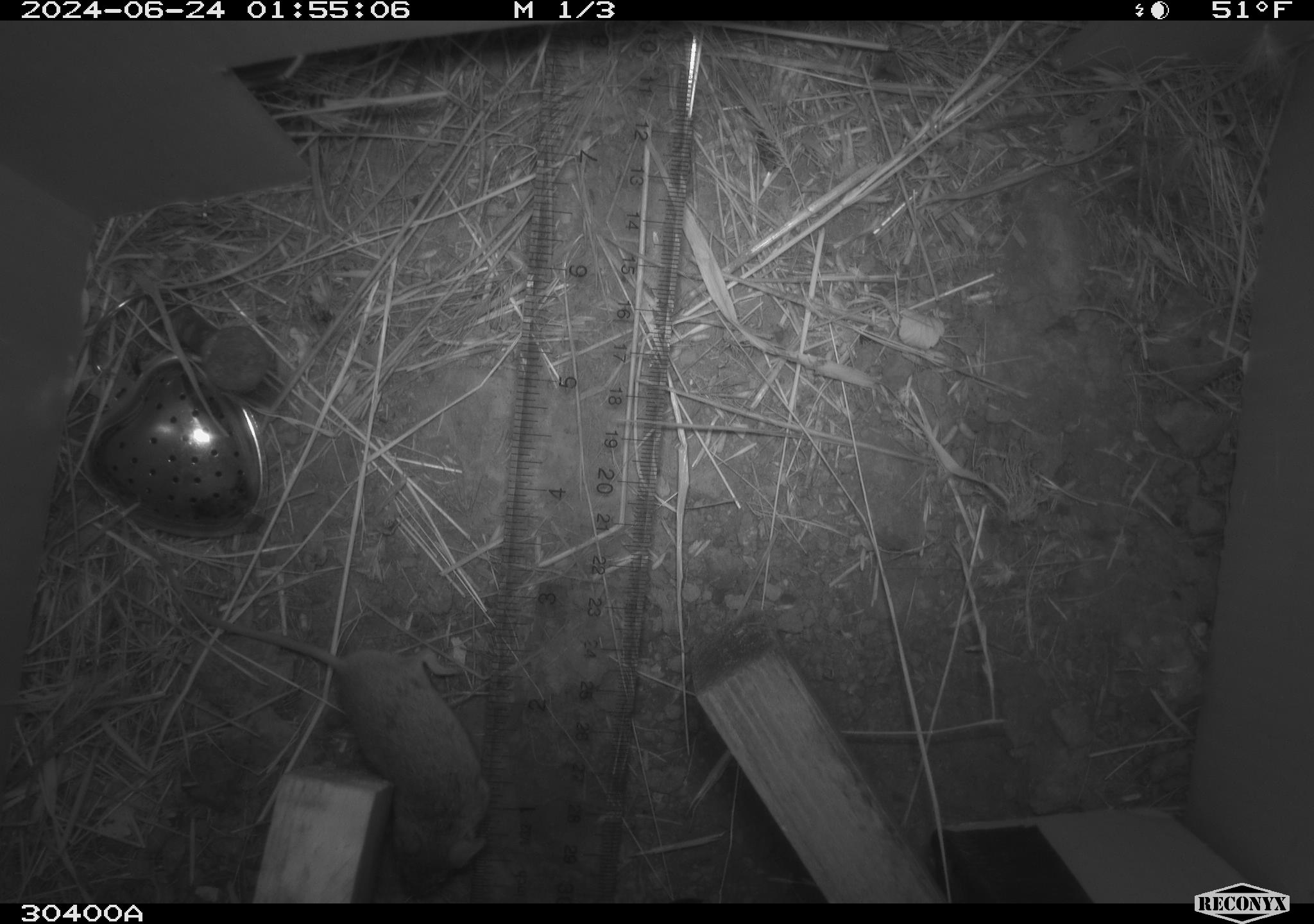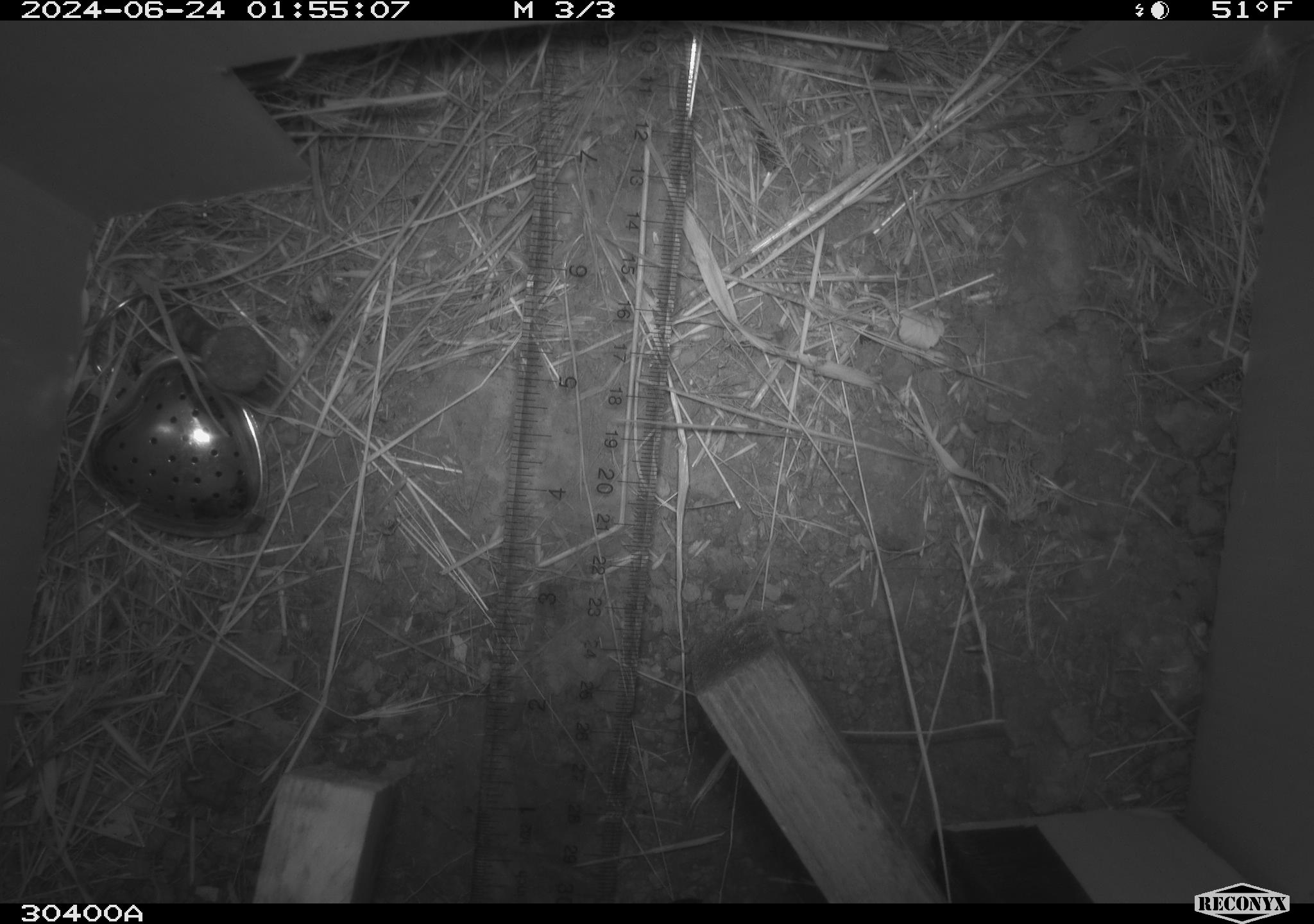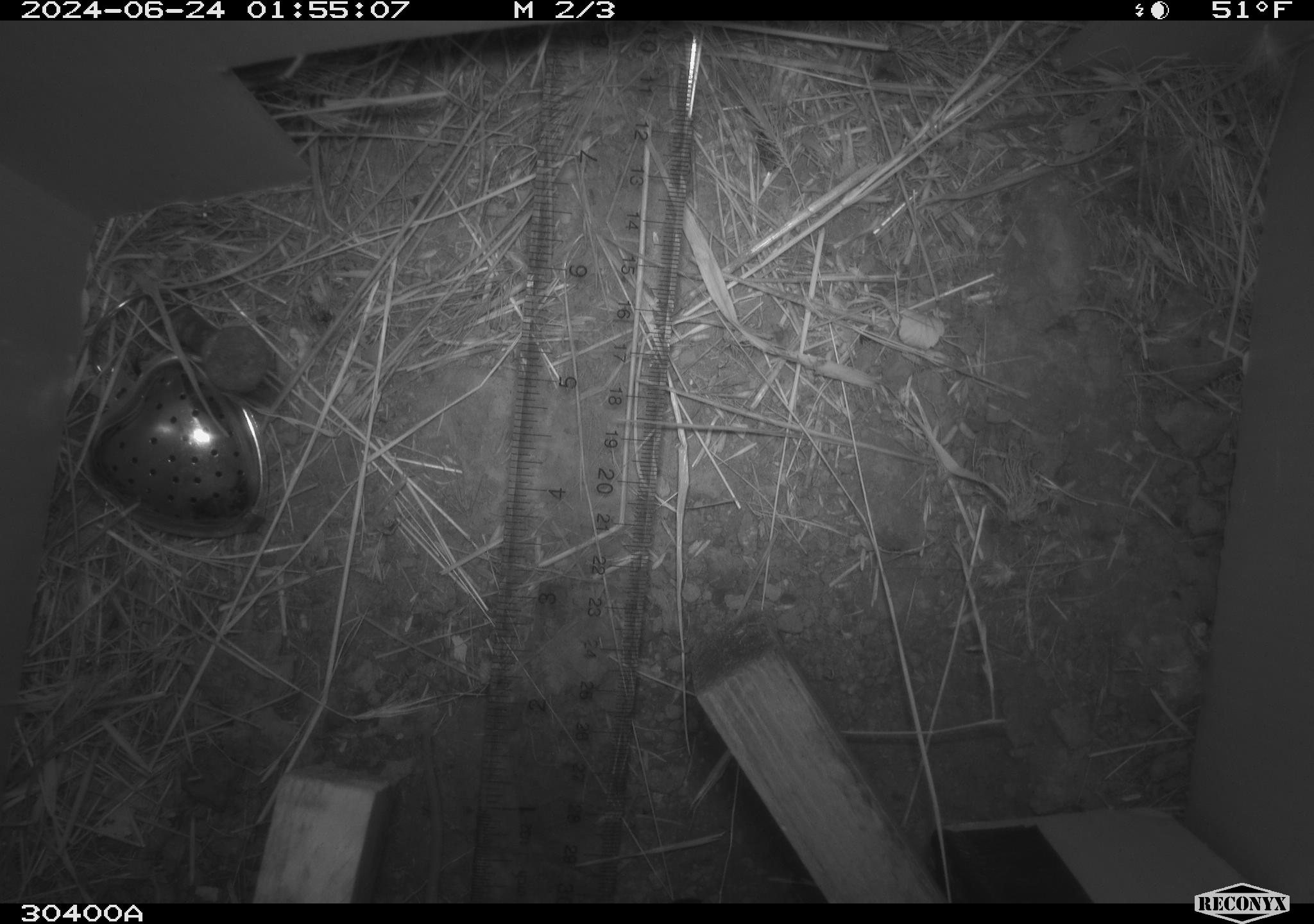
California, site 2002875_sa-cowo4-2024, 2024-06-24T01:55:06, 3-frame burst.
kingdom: Animalia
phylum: Chordata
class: Mammalia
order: Rodentia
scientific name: Rodentia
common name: mouse species